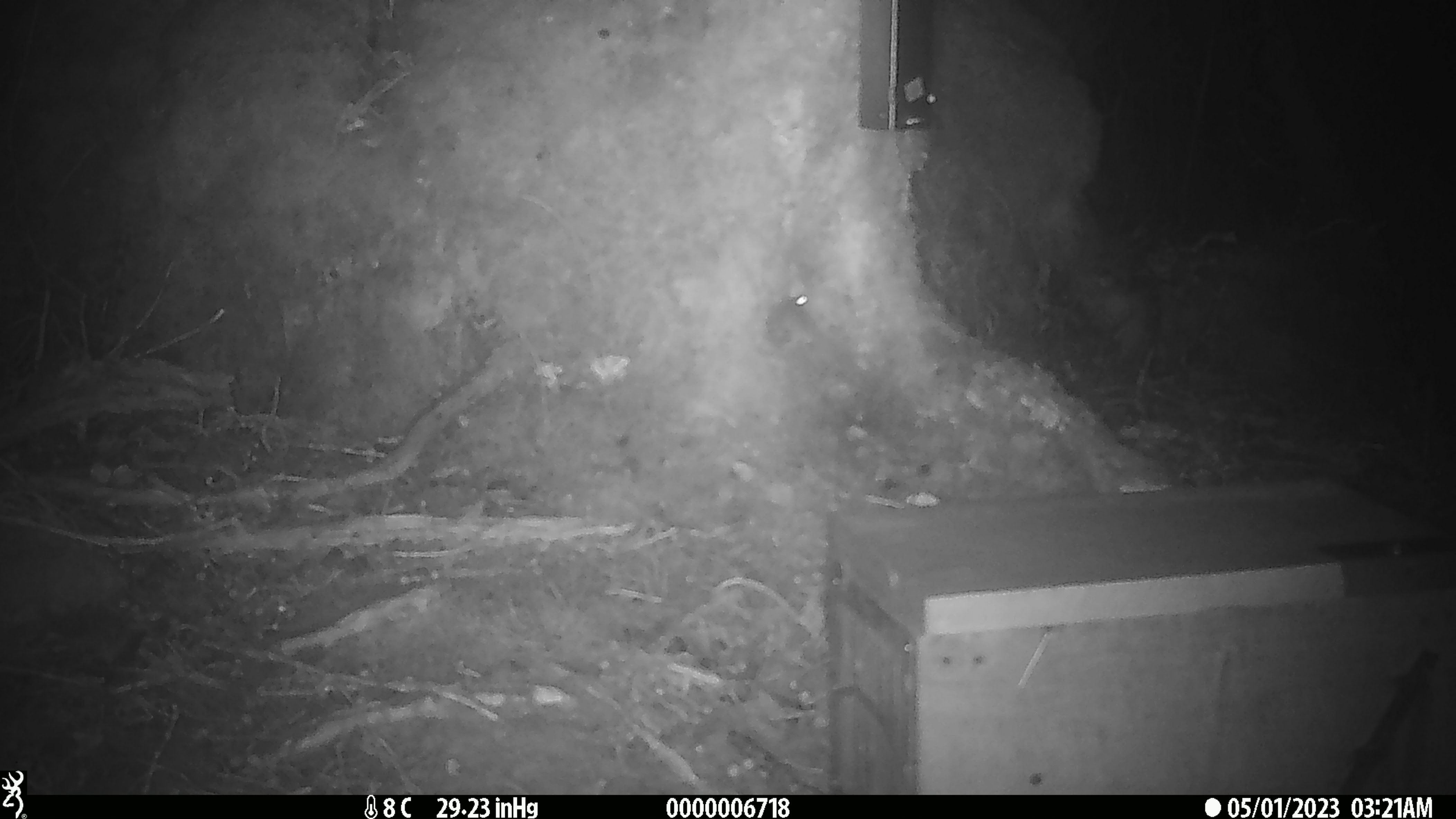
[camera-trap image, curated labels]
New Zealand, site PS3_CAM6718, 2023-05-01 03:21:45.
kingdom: Animalia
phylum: Chordata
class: Mammalia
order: Rodentia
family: Muridae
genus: Mus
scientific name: Mus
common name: mouse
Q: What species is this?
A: Mouse (Mus).